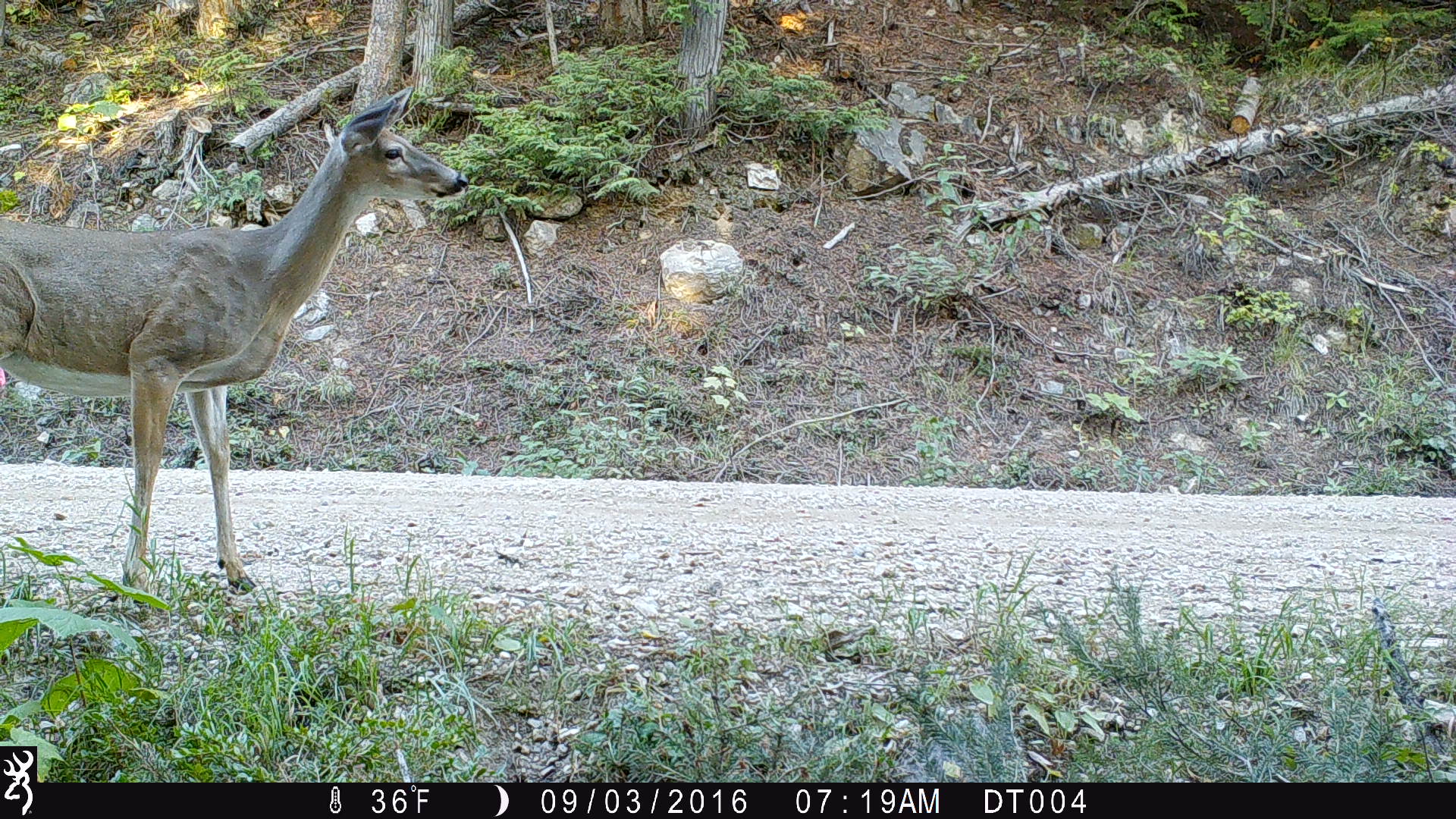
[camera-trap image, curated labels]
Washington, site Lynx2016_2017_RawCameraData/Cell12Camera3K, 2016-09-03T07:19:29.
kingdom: Animalia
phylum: Chordata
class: Mammalia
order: Artiodactyla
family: Cervidae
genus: Odocoileus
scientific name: Odocoileus virginianus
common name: white-tailed deer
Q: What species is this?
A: Odocoileus virginianus (white-tailed deer).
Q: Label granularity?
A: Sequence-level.